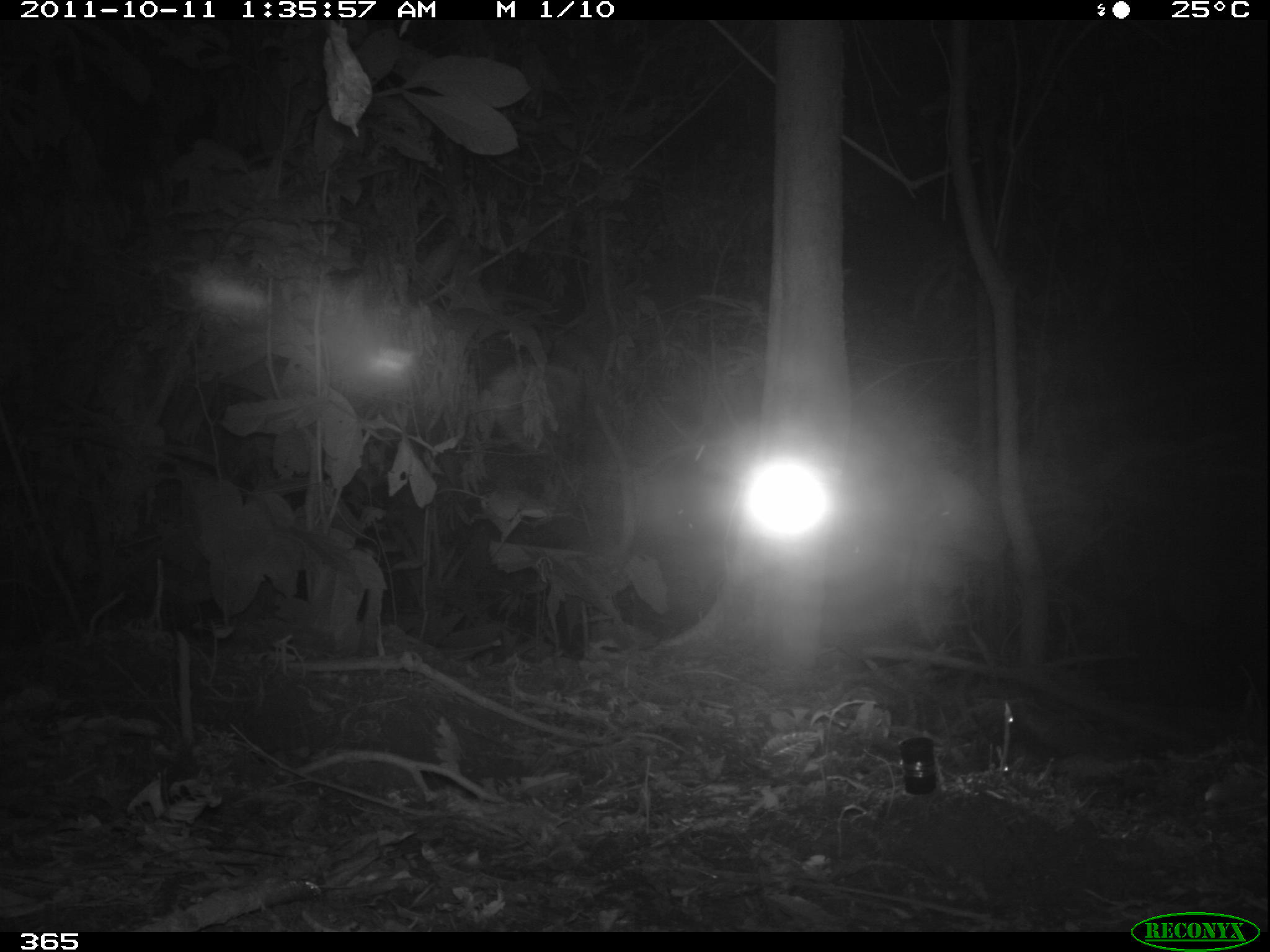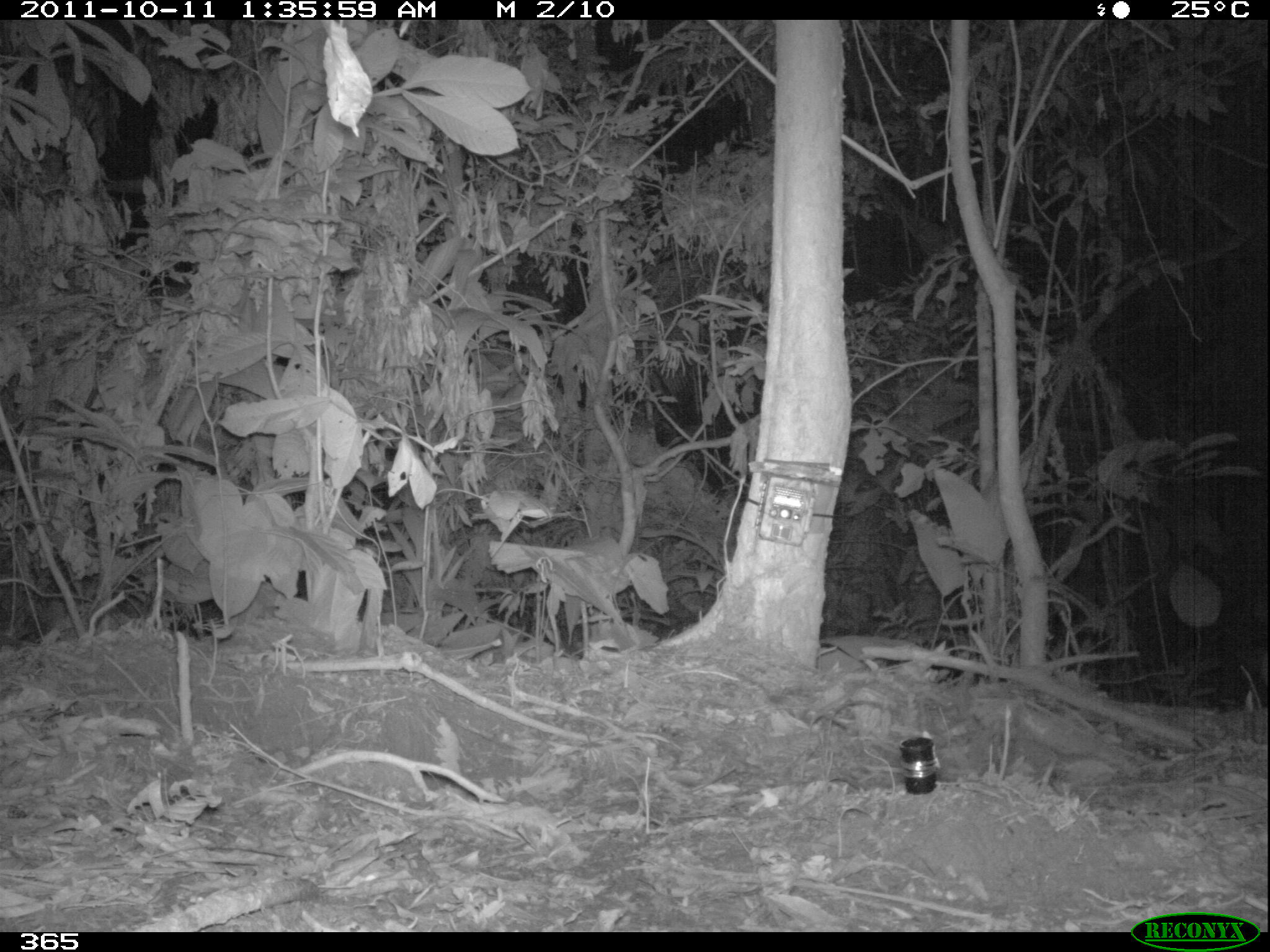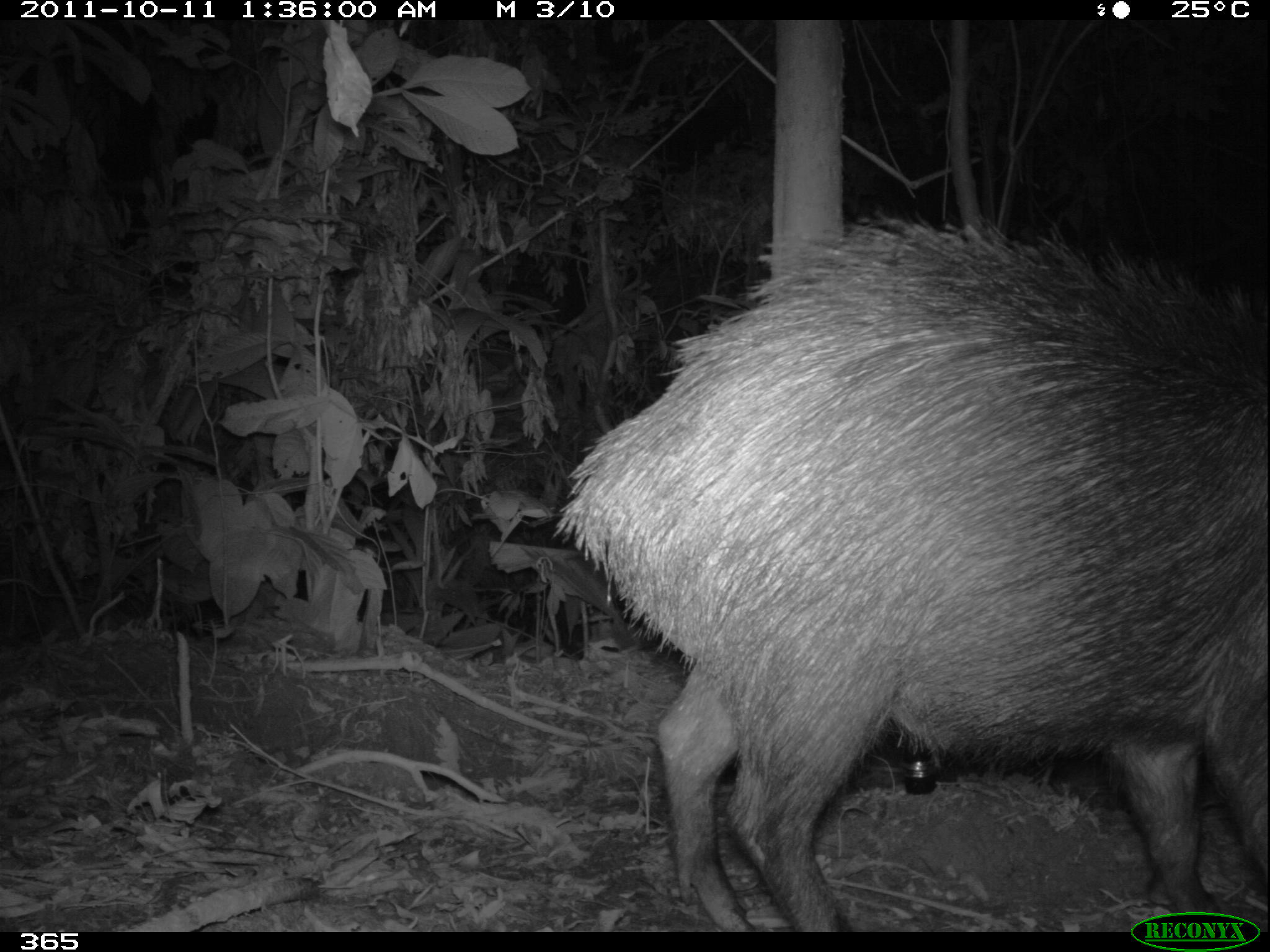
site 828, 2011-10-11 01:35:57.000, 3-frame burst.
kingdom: Animalia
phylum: Chordata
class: Mammalia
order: Artiodactyla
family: Tayassuidae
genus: Tayassu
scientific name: Tayassu pecari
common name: white-lipped peccary